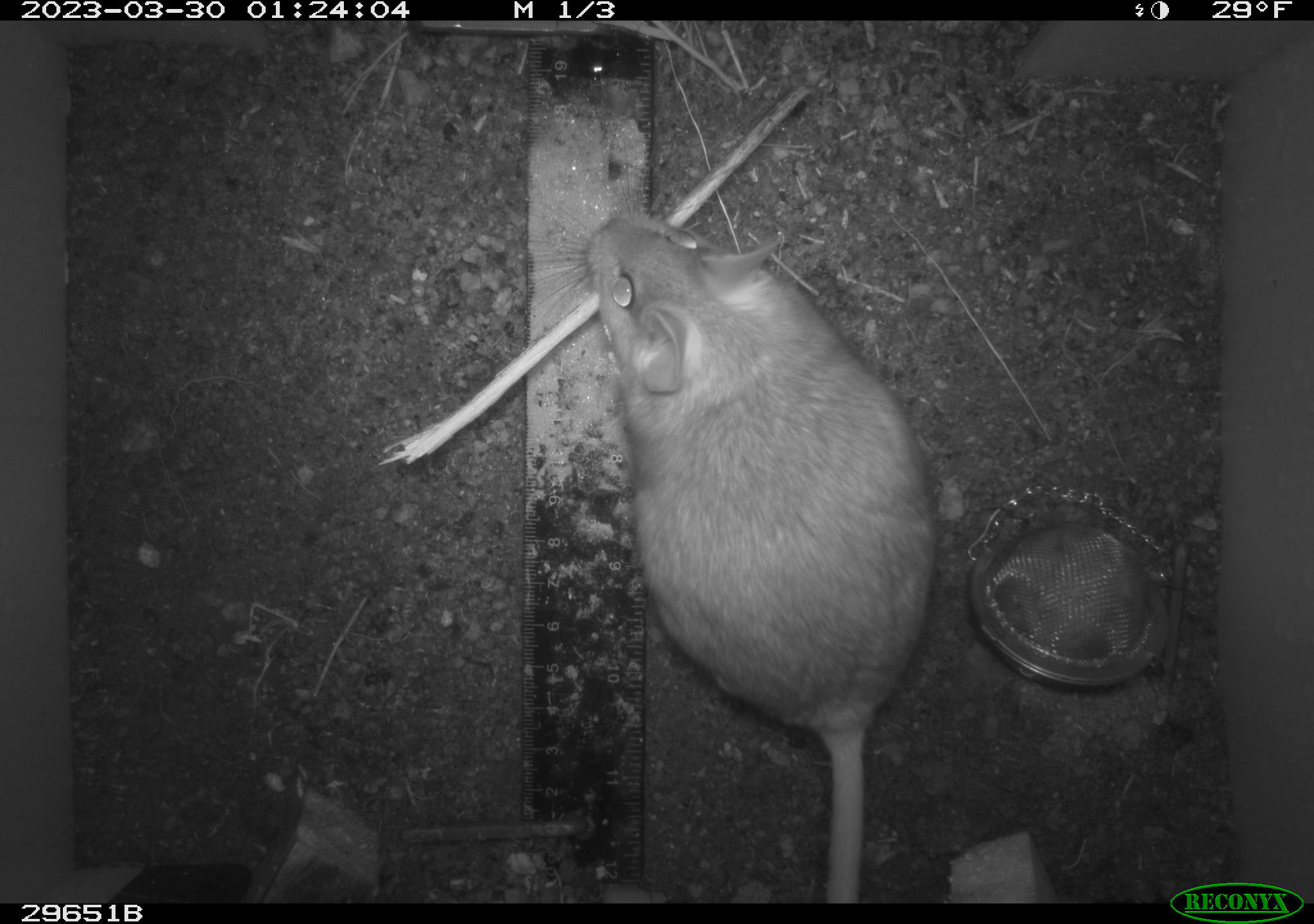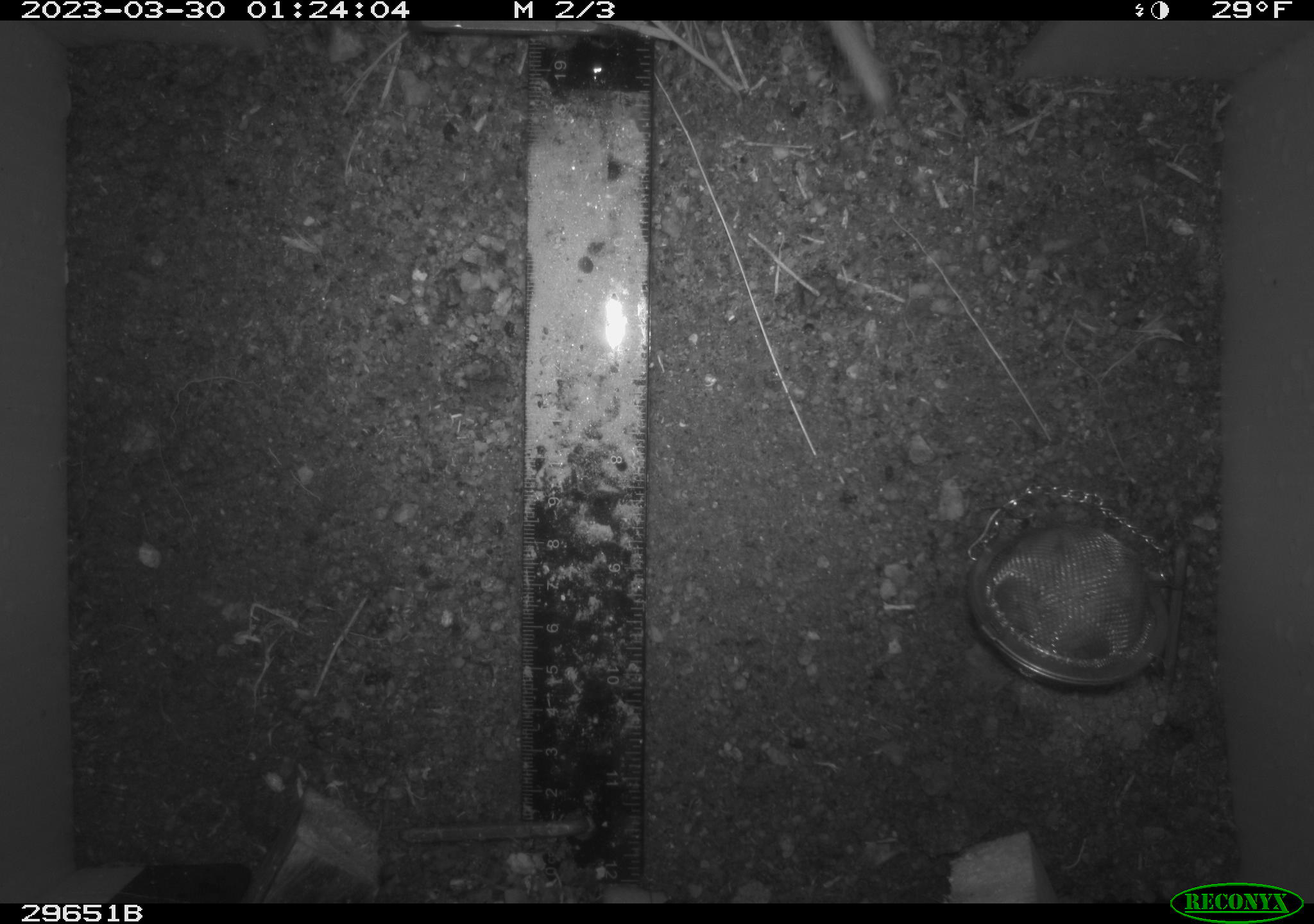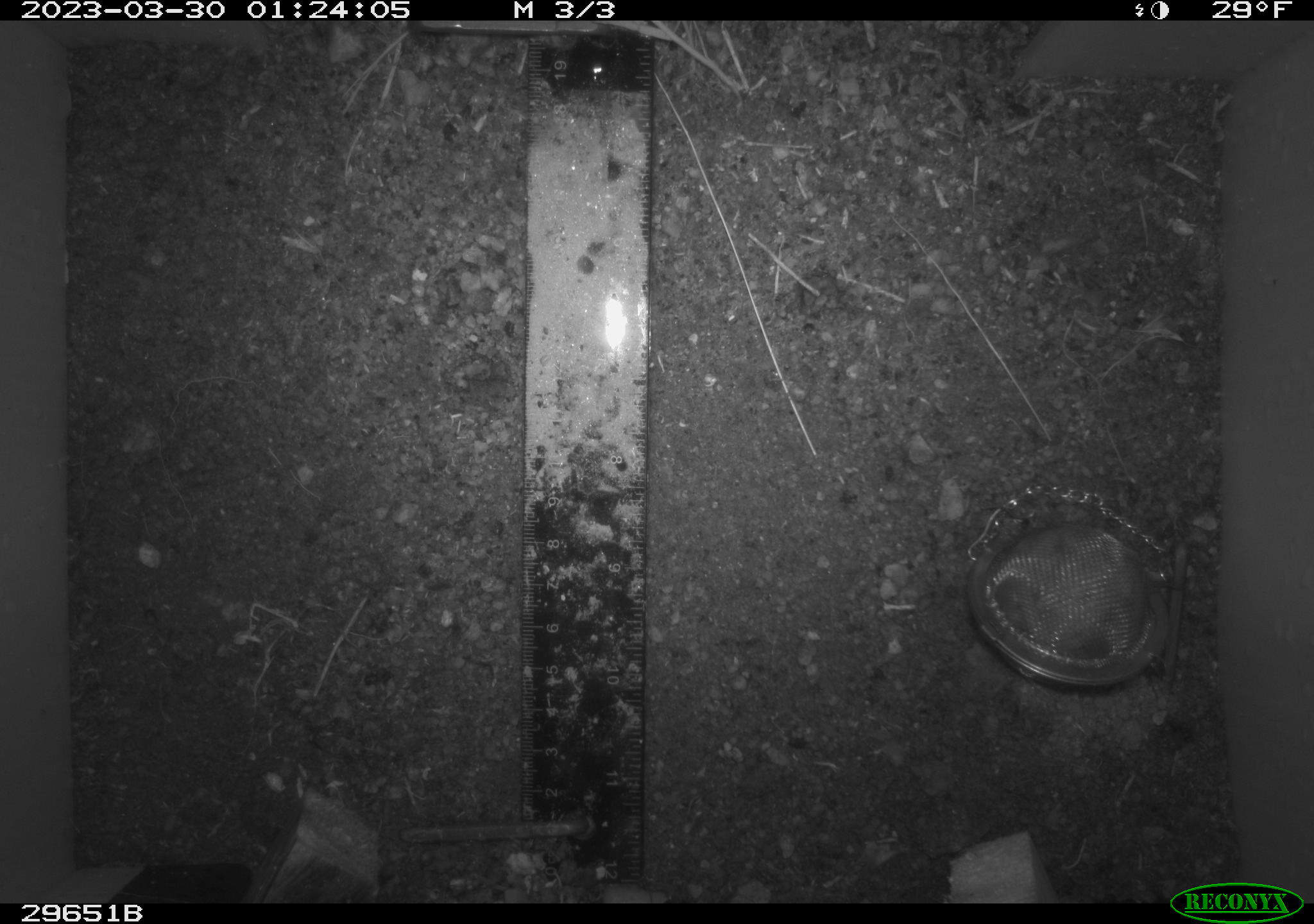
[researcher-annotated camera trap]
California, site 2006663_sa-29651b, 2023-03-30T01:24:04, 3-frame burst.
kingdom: Animalia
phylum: Chordata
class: Mammalia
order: Rodentia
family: Cricetidae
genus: Neotoma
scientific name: Neotoma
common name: pack rat or woodrat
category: neotoma species